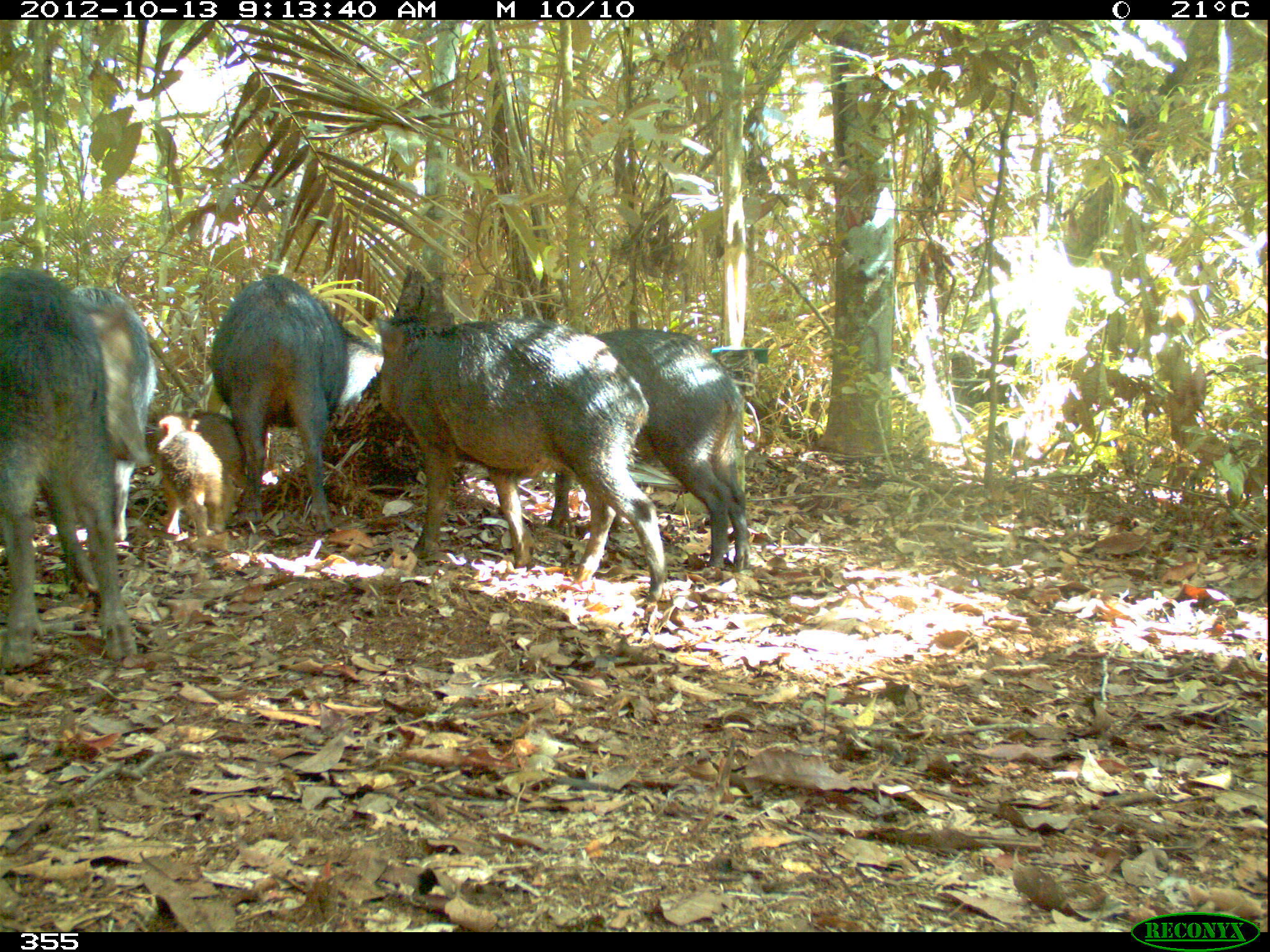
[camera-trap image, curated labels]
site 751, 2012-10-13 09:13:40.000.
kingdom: Animalia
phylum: Chordata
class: Mammalia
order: Artiodactyla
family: Tayassuidae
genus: Tayassu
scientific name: Tayassu pecari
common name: white-lipped peccary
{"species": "Tayassu pecari (white-lipped peccary)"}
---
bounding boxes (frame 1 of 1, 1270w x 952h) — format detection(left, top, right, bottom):
tayassu pecari: detection(371, 314, 667, 609); detection(0, 266, 143, 666); detection(550, 328, 750, 574); detection(207, 273, 382, 530); detection(68, 286, 159, 546); detection(154, 409, 246, 549)